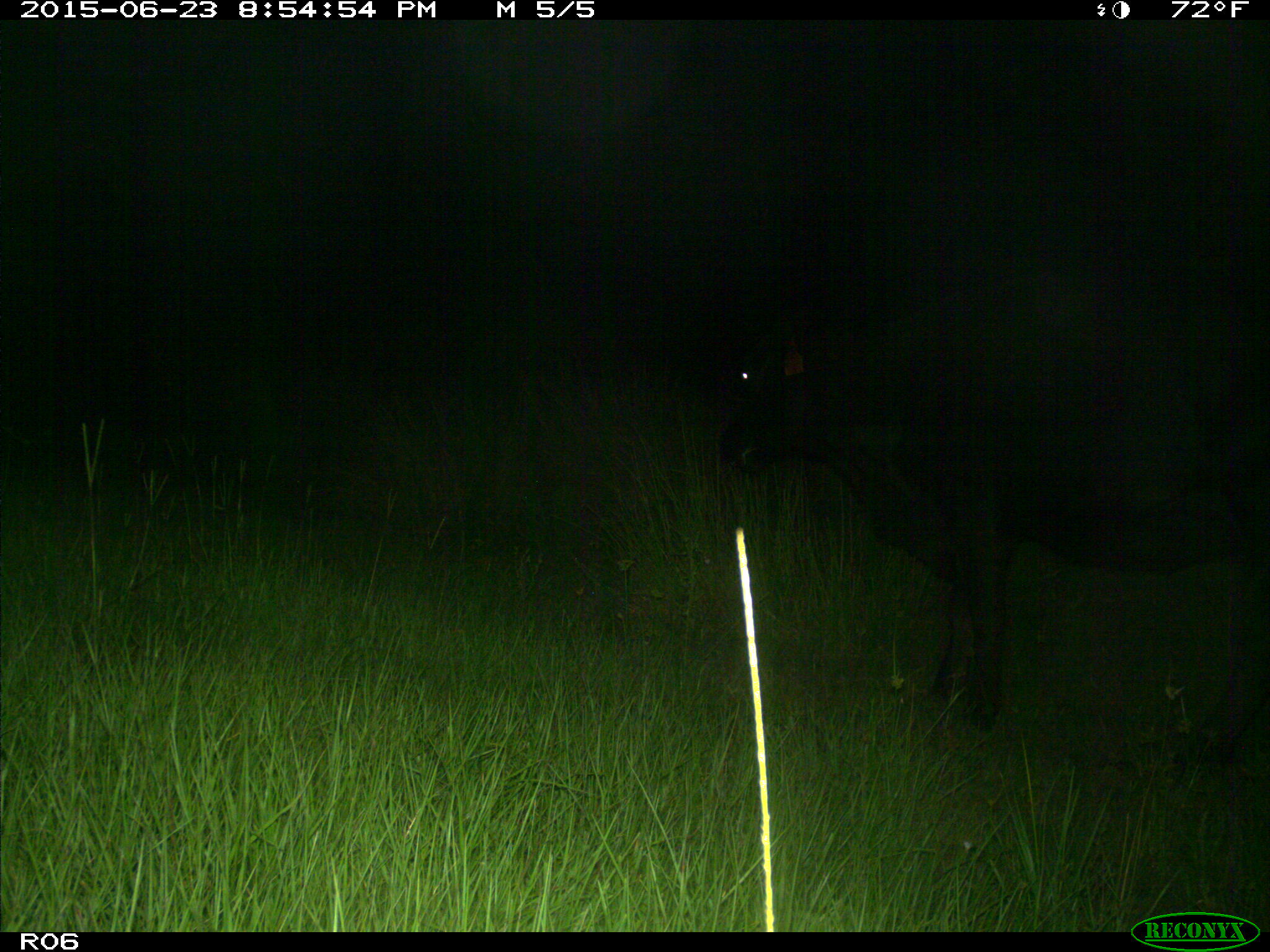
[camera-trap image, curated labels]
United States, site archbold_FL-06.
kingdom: Animalia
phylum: Chordata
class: Mammalia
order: Artiodactyla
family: Bovidae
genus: Bos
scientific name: Bos taurus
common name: domestic cow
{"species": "Bos taurus (domestic cow)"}